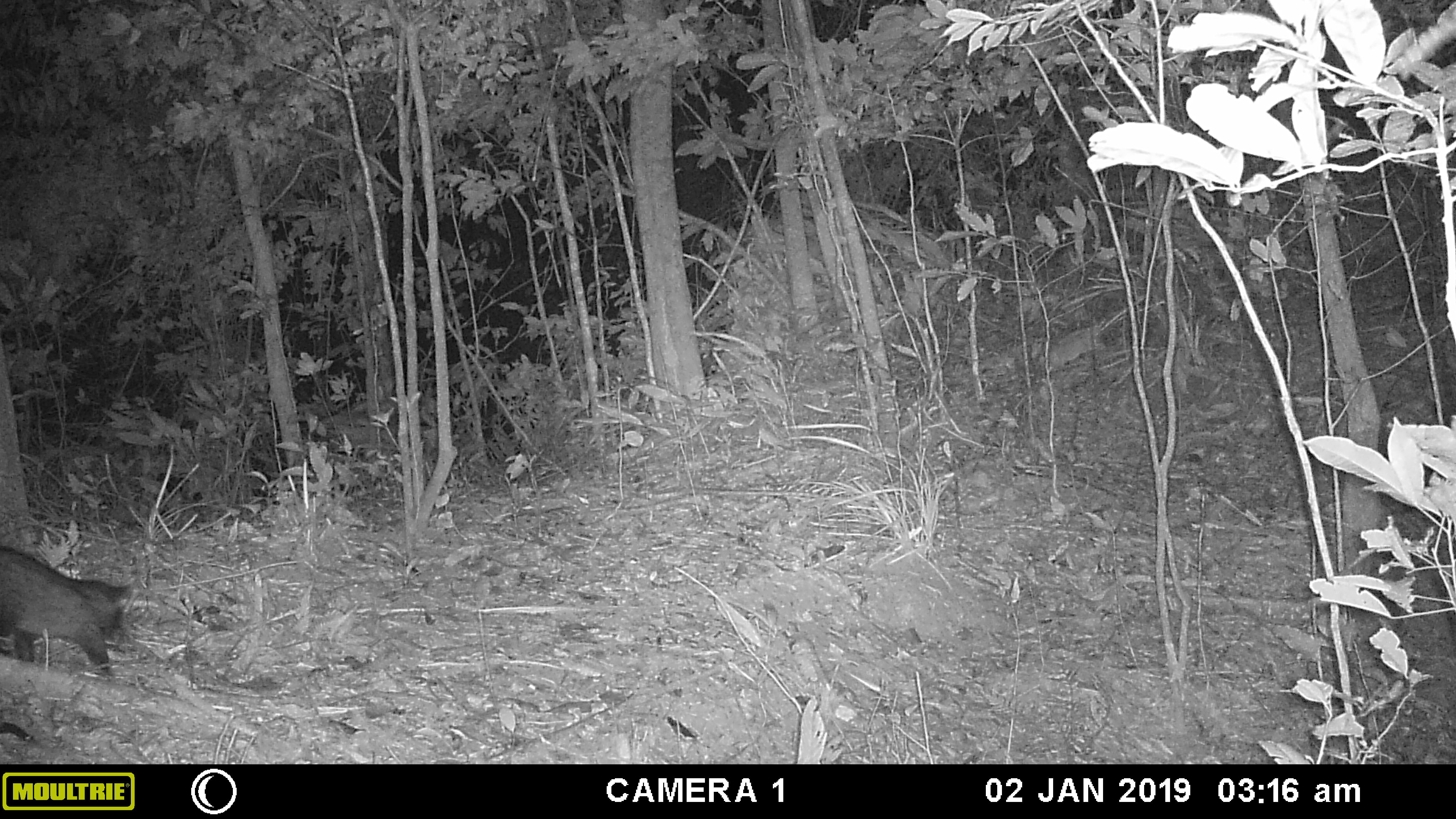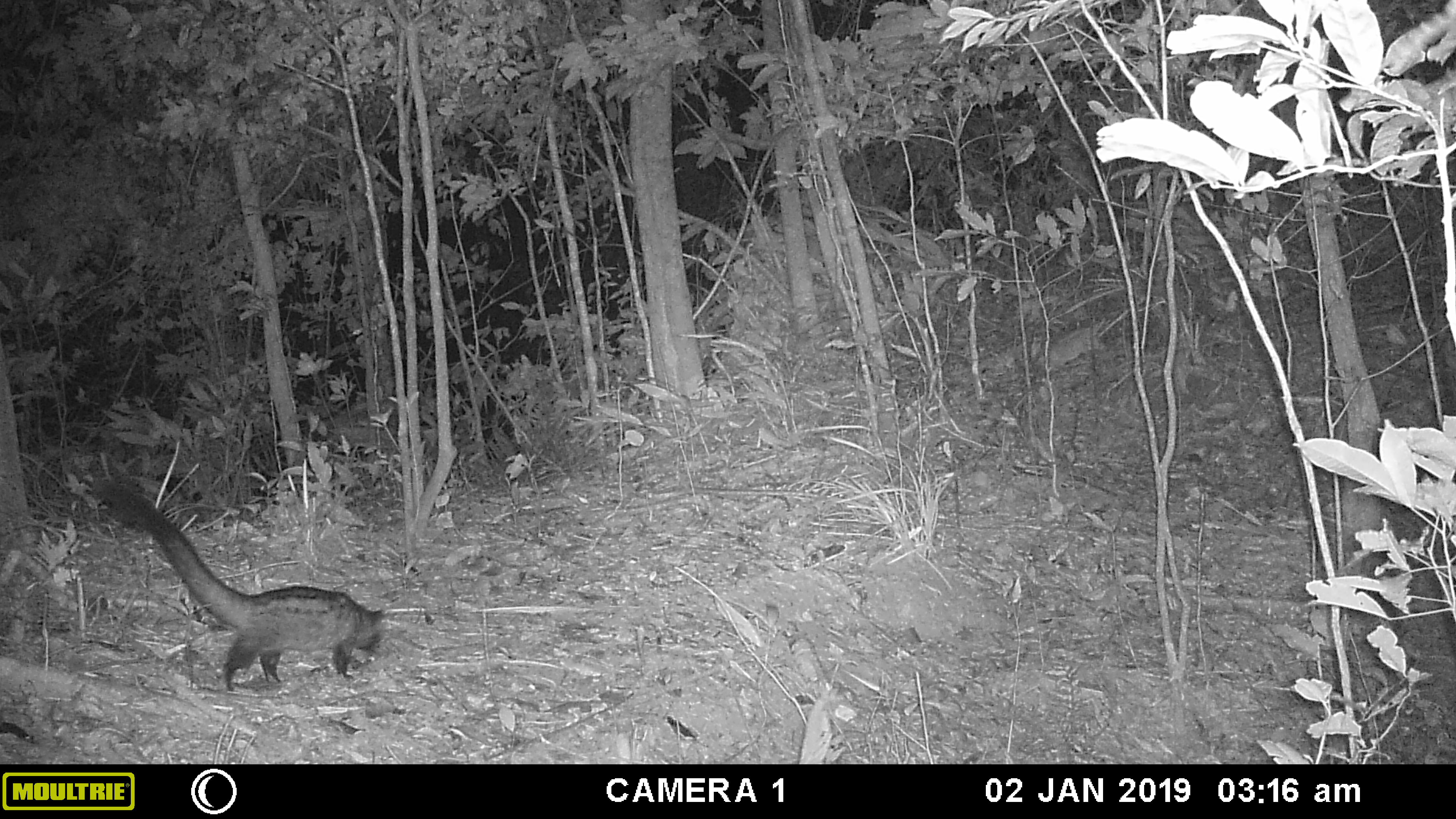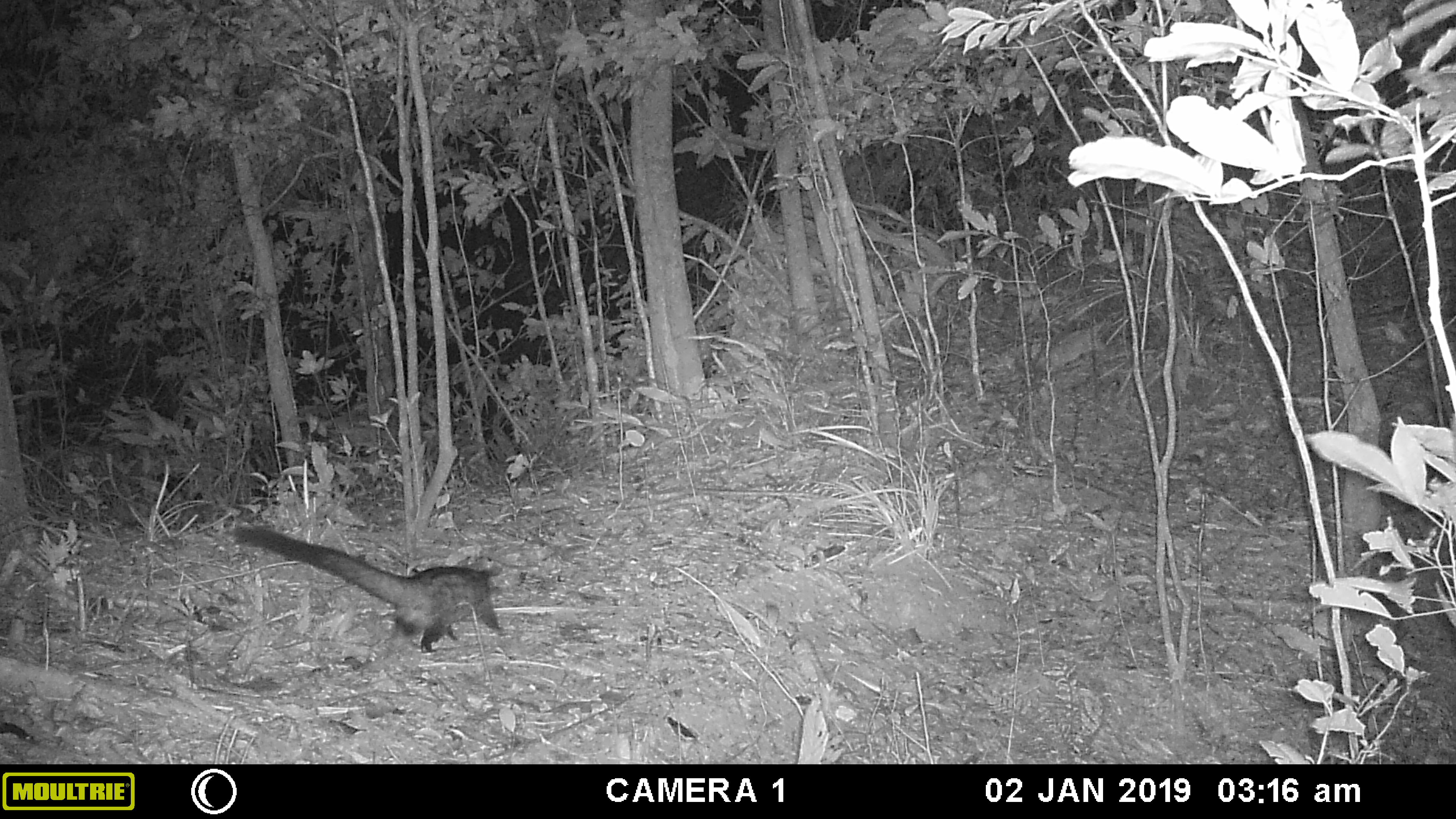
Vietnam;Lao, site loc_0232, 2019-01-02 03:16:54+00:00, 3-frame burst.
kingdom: Animalia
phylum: Chordata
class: Mammalia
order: Carnivora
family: Viverridae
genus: Paradoxurus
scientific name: Paradoxurus hermaphroditus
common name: common palm civet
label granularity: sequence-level